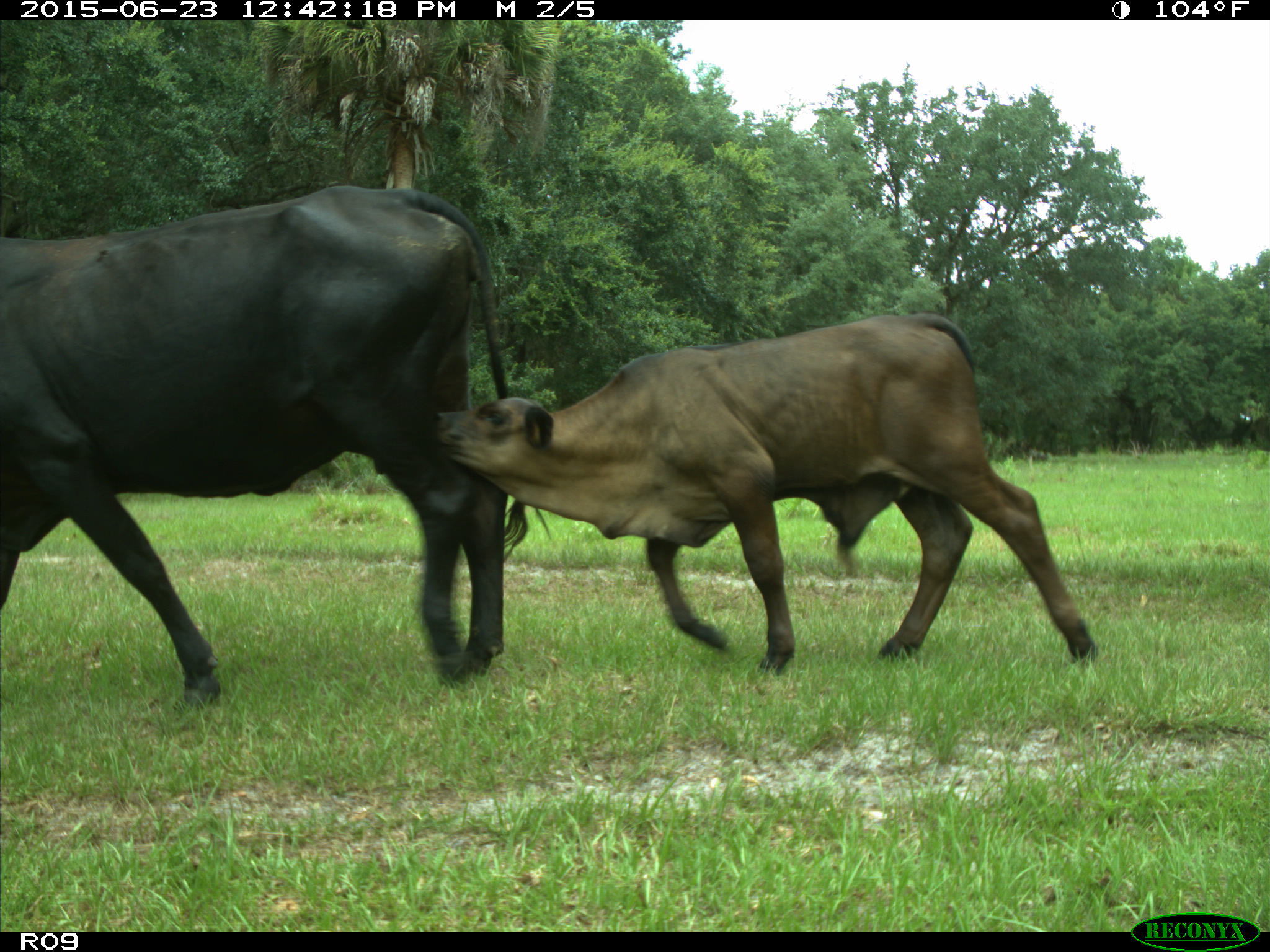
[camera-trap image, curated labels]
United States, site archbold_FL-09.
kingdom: Animalia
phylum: Chordata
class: Mammalia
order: Artiodactyla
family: Bovidae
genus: Bos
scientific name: Bos taurus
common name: domestic cow